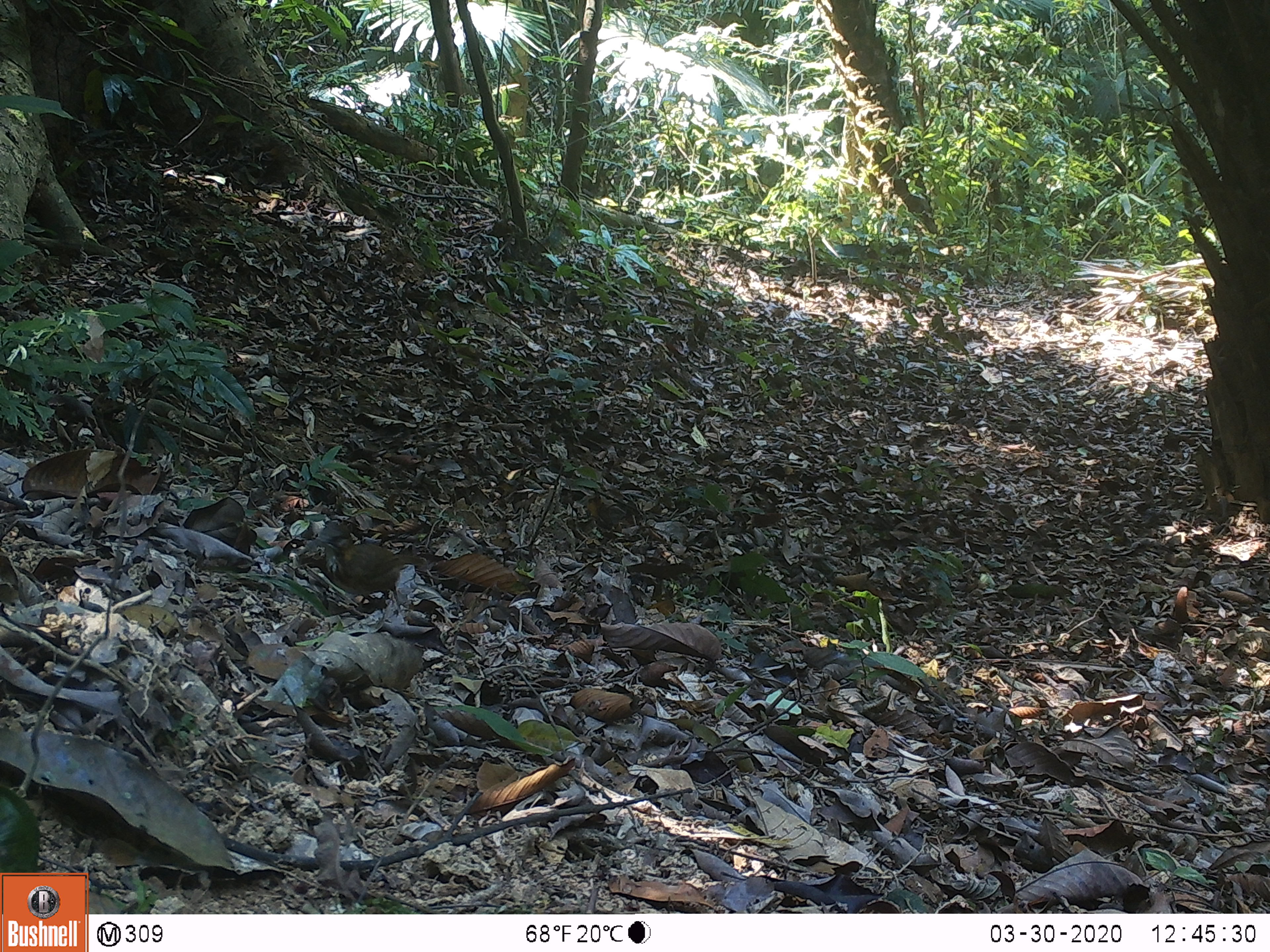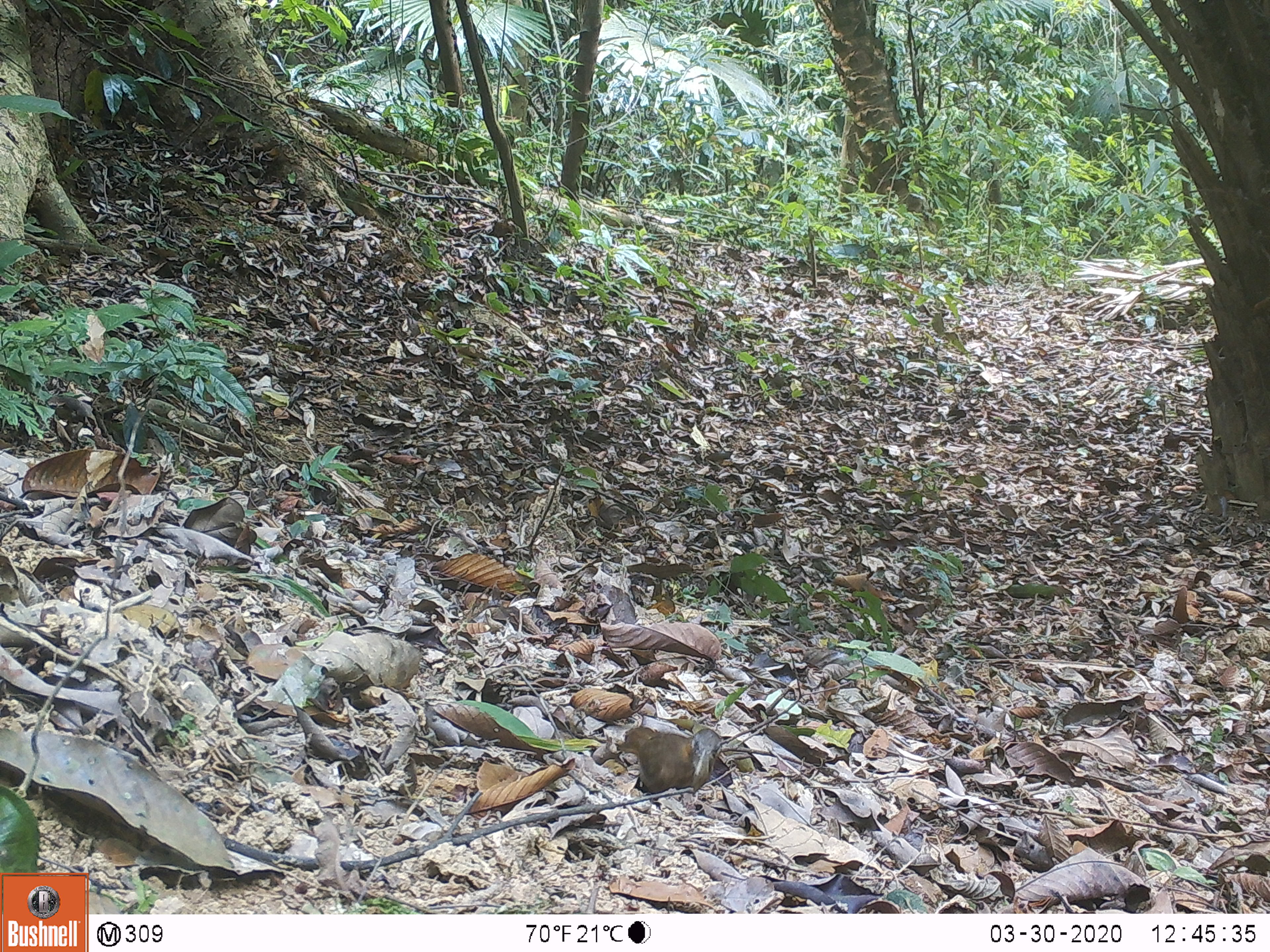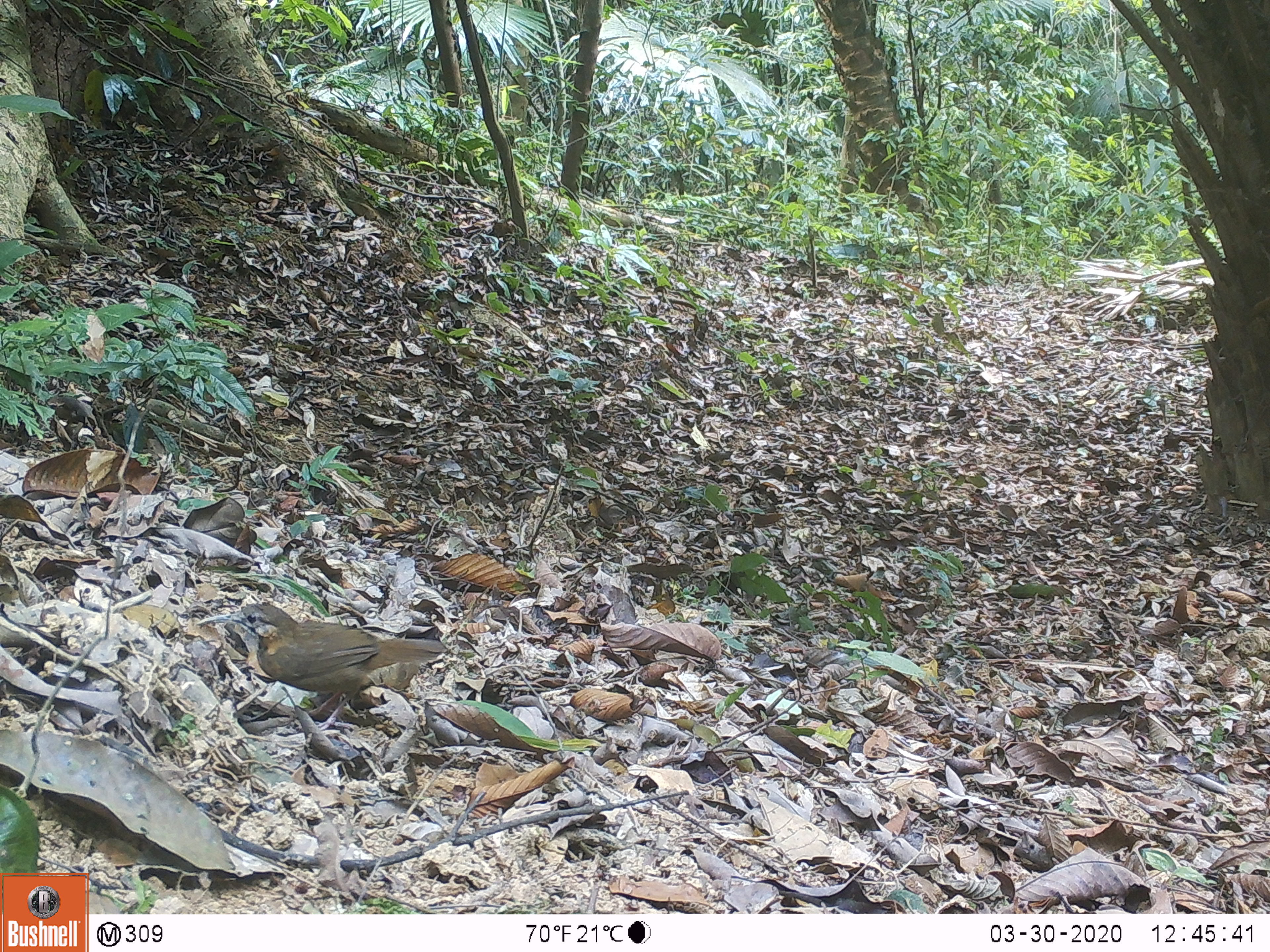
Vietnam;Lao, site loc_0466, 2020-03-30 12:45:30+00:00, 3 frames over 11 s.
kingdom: Animalia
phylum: Chordata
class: Aves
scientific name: Aves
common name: bird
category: unidentified bird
Unidentified bird (bird) (Aves). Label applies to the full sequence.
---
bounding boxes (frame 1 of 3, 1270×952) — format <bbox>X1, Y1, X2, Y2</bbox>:
unidentified bird: <bbox>297, 520, 429, 614</bbox>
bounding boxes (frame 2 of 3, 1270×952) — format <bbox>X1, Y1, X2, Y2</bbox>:
unidentified bird: <bbox>618, 726, 722, 797</bbox>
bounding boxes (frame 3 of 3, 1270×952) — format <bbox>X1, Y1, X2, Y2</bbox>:
unidentified bird: <bbox>217, 602, 445, 732</bbox>